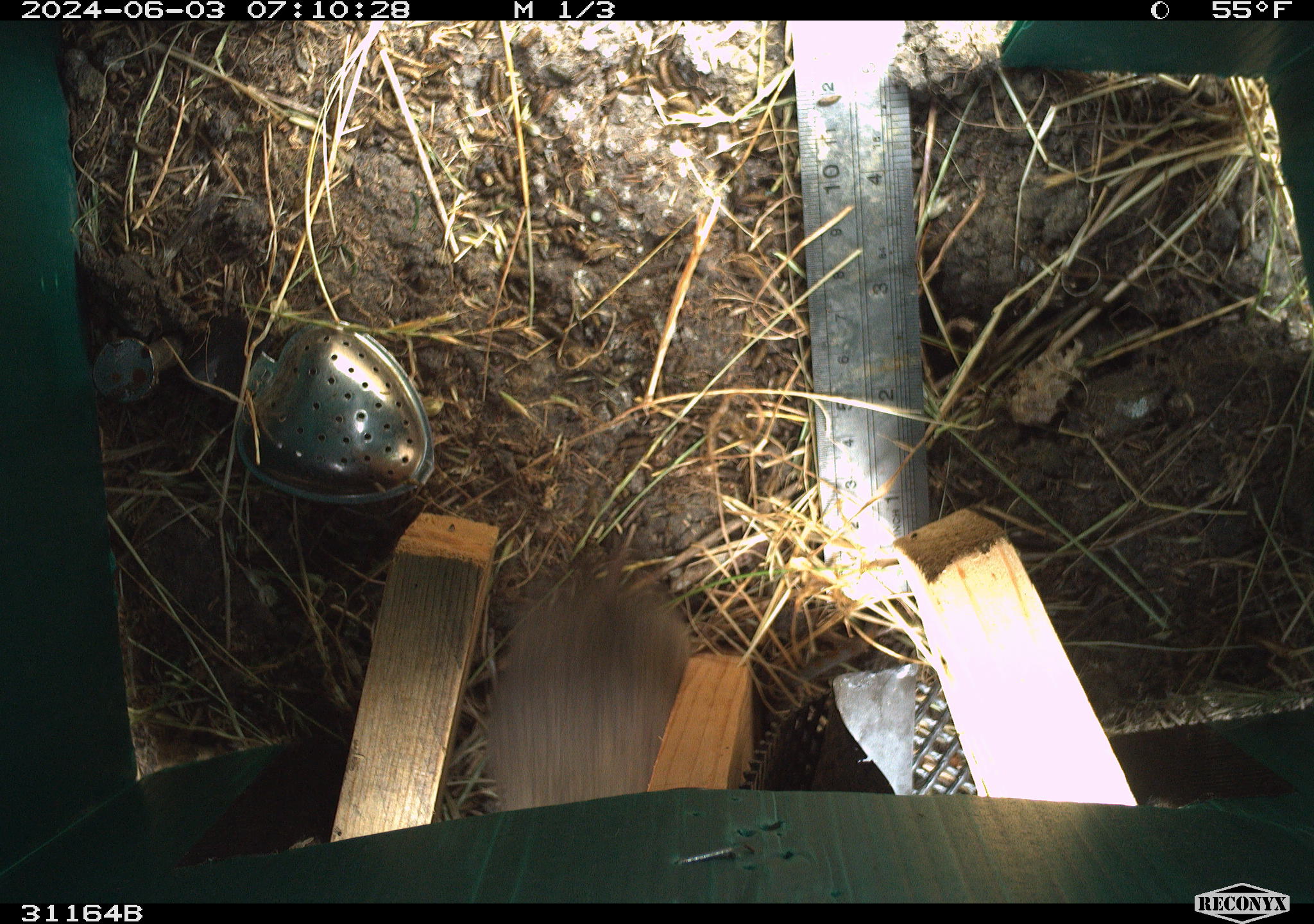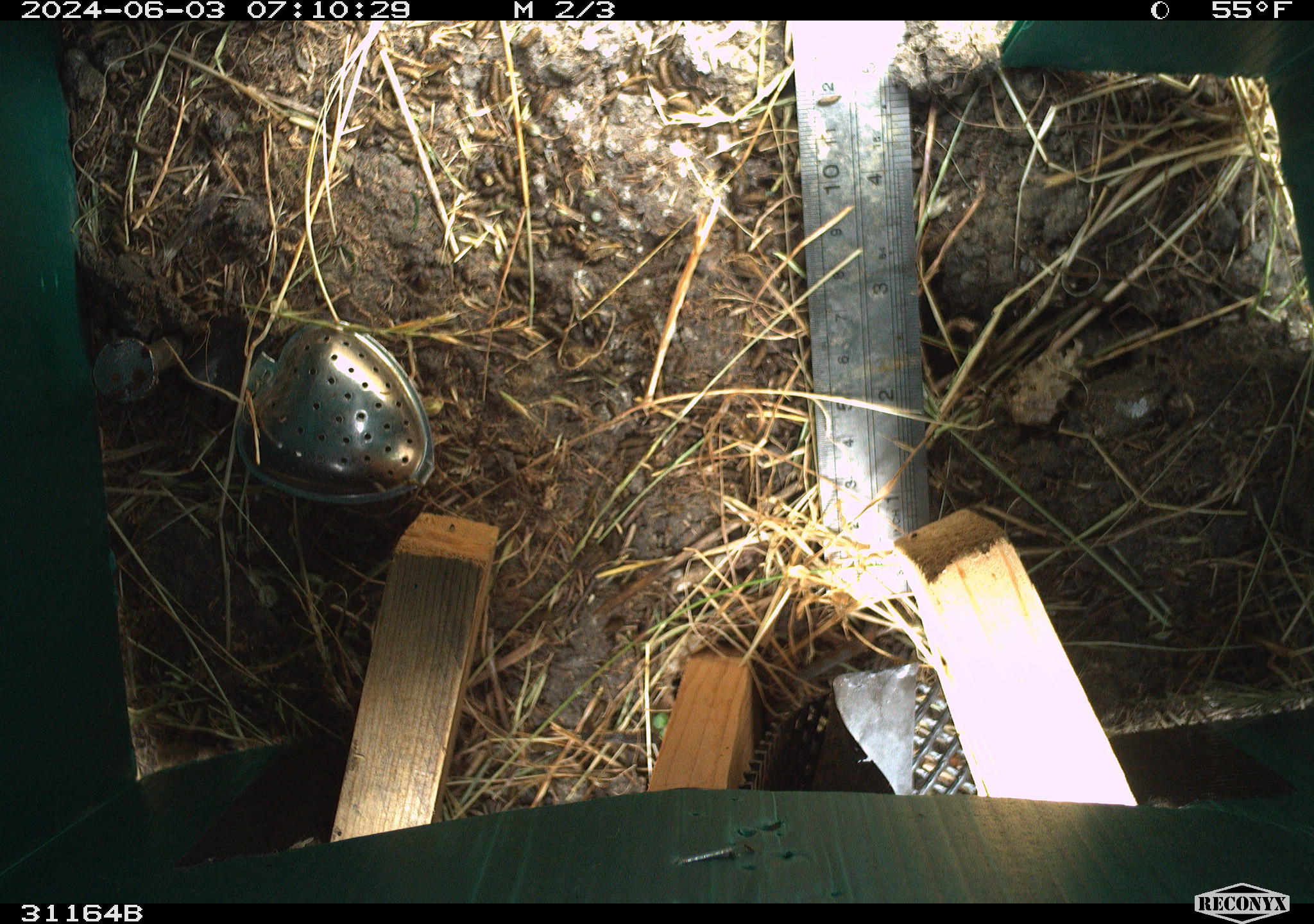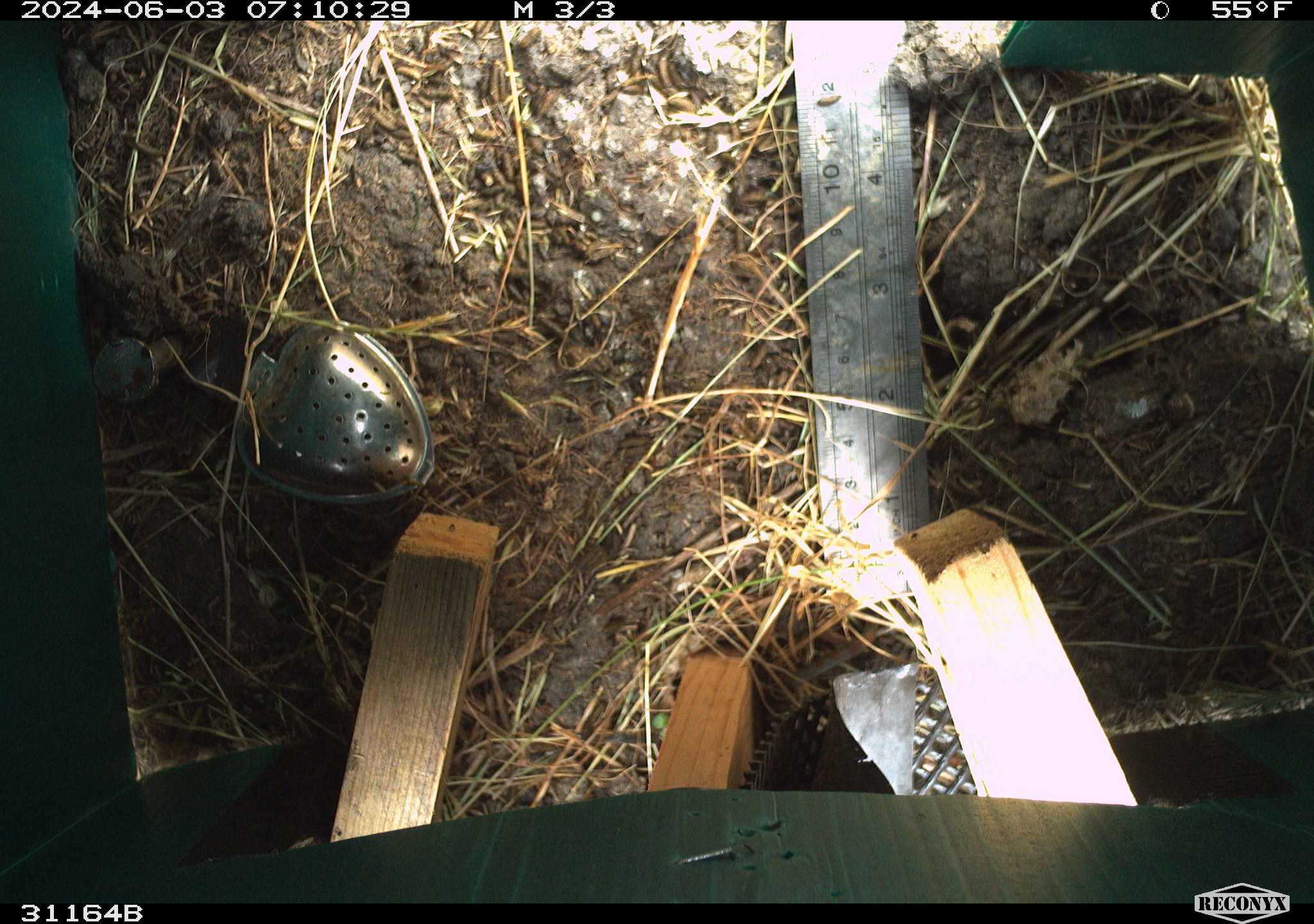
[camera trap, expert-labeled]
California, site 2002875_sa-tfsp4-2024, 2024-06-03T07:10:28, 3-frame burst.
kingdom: Animalia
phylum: Chordata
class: Mammalia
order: Rodentia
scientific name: Rodentia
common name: rodent